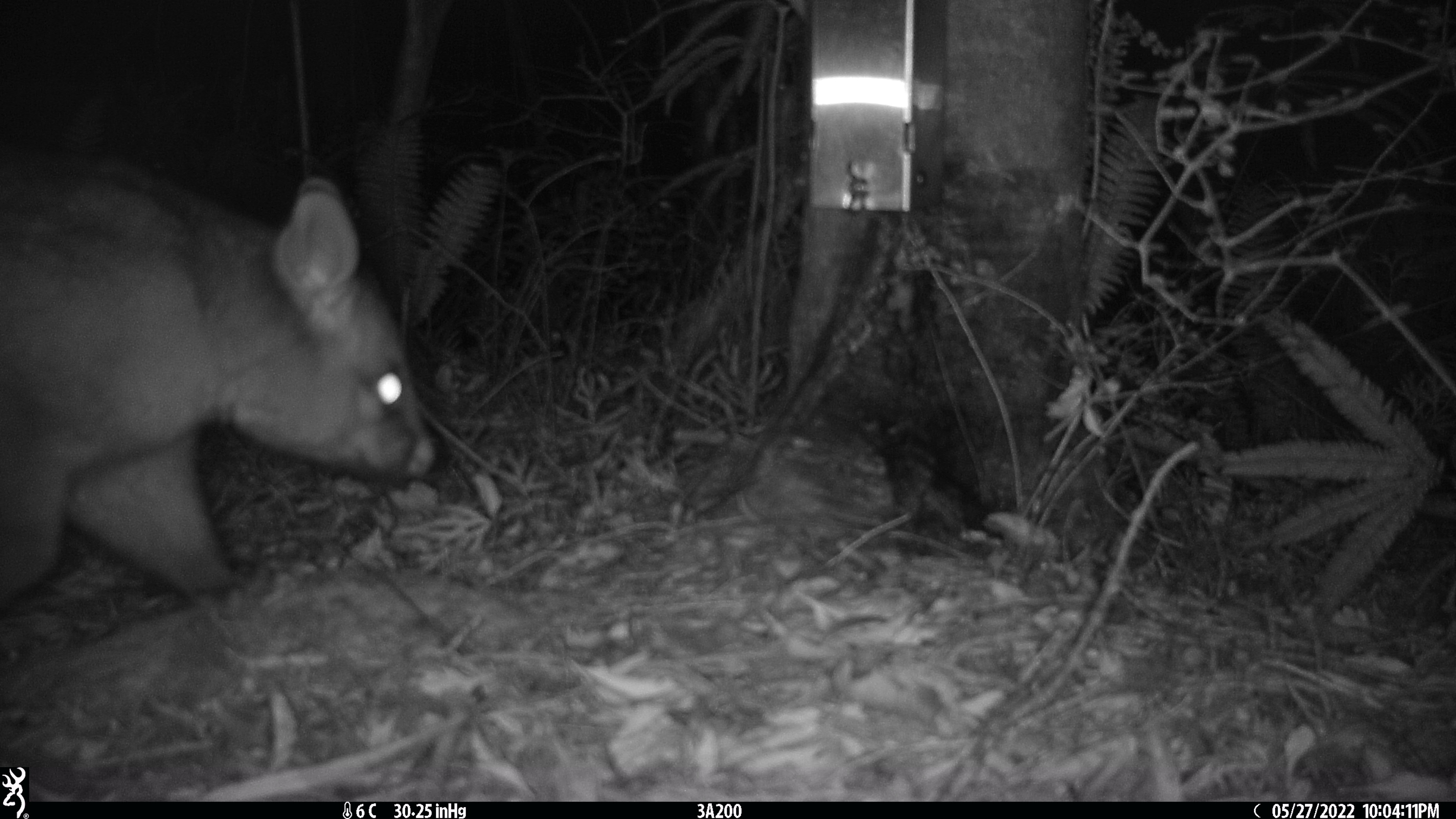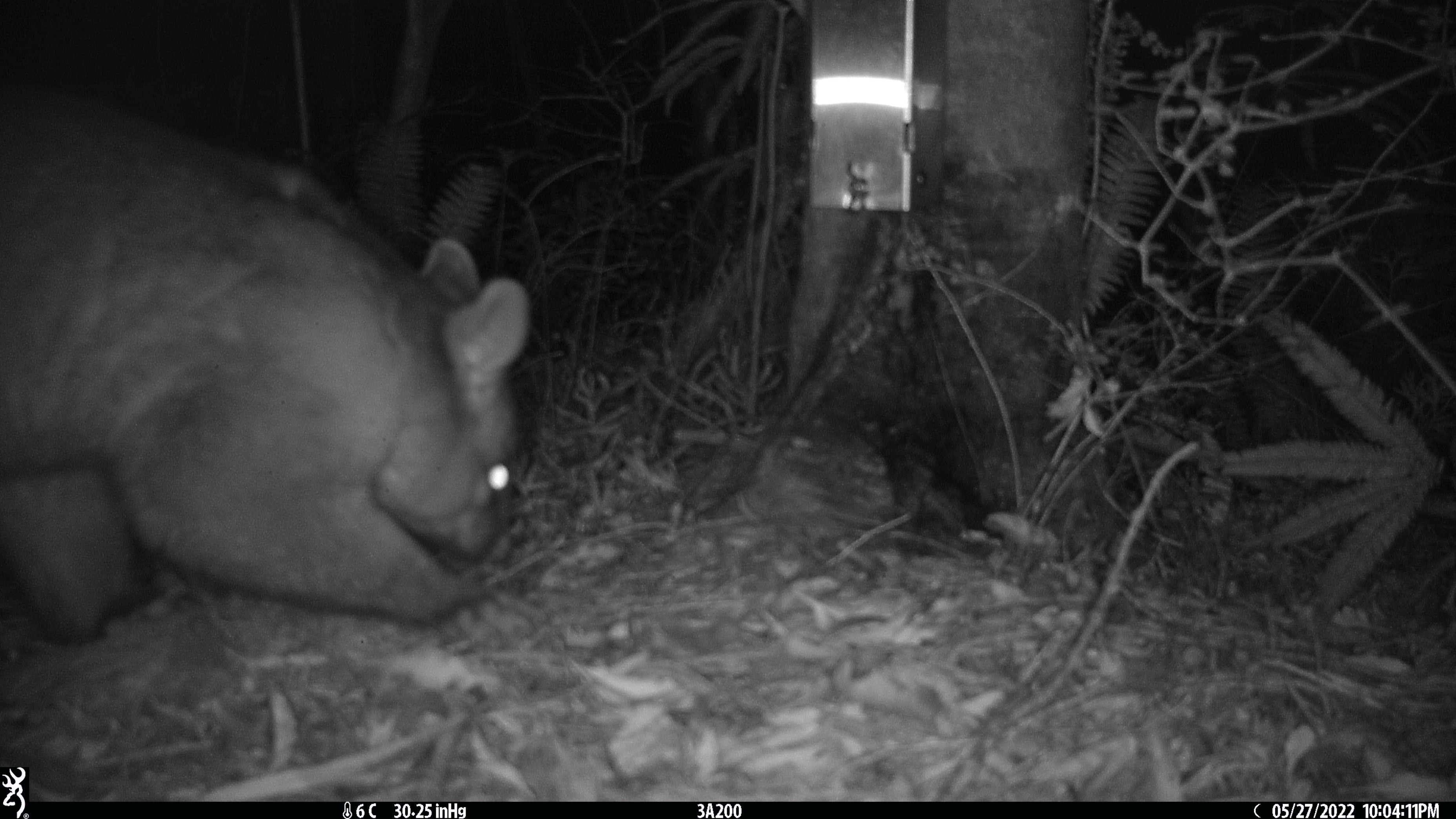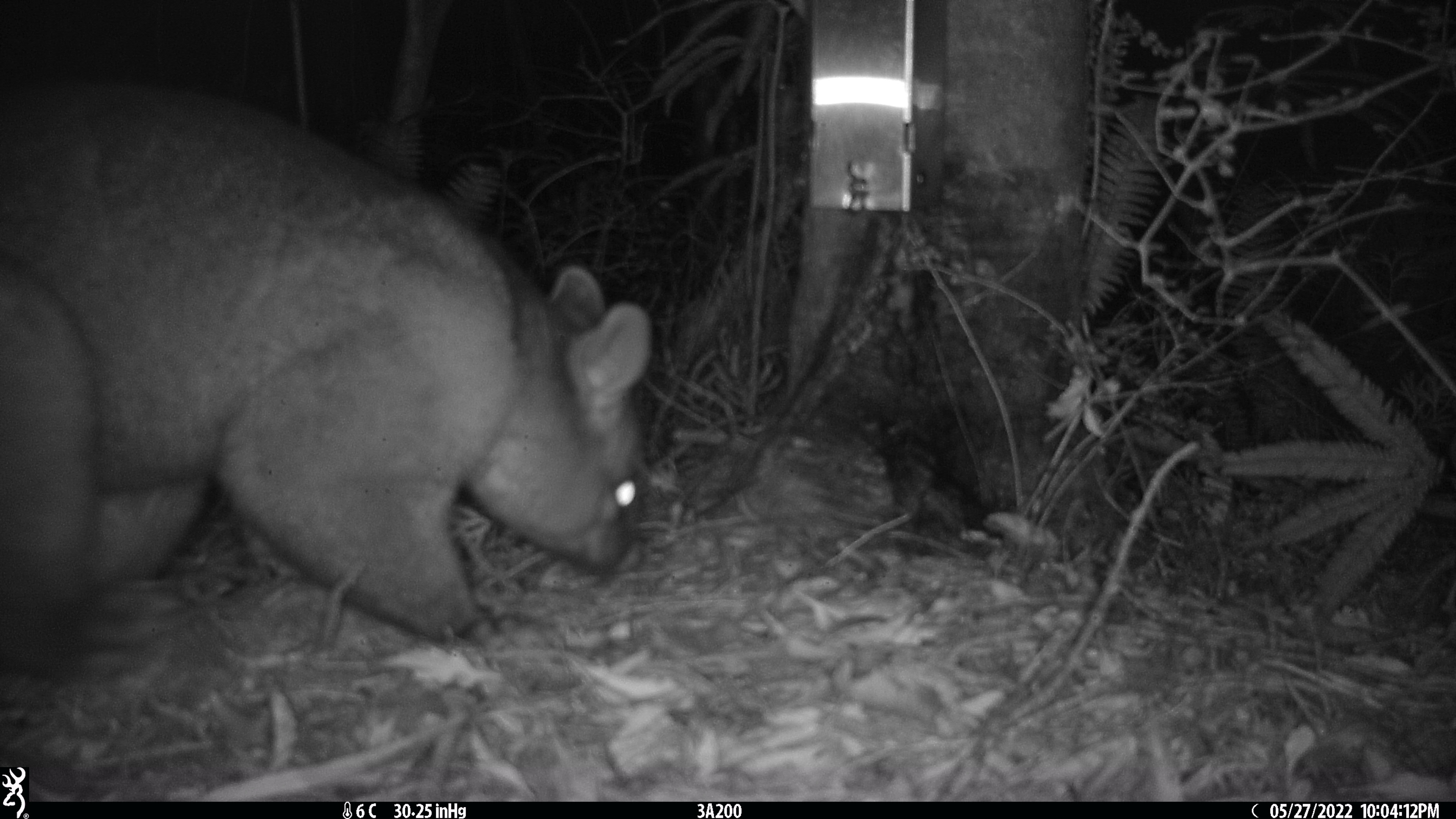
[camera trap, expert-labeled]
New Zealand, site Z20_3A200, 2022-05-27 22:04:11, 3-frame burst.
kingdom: Animalia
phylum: Chordata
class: Mammalia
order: Diprotodontia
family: Phalangeridae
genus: Trichosurus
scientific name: Trichosurus vulpecula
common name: common brushtail possum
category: possum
Possum (common brushtail possum) (Trichosurus vulpecula).